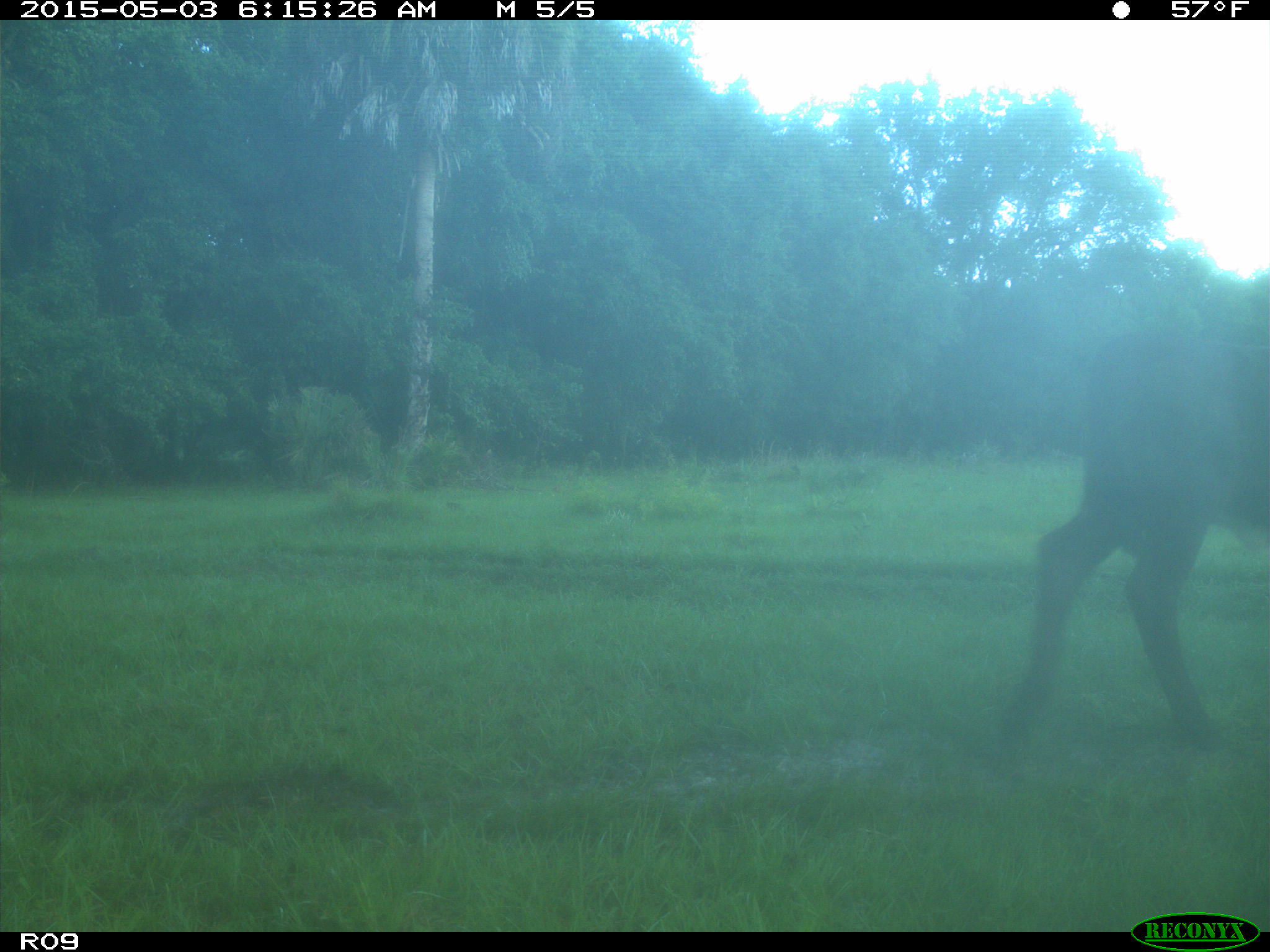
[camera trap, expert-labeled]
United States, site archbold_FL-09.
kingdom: Animalia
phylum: Chordata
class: Mammalia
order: Artiodactyla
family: Bovidae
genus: Bos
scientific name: Bos taurus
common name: domestic cow